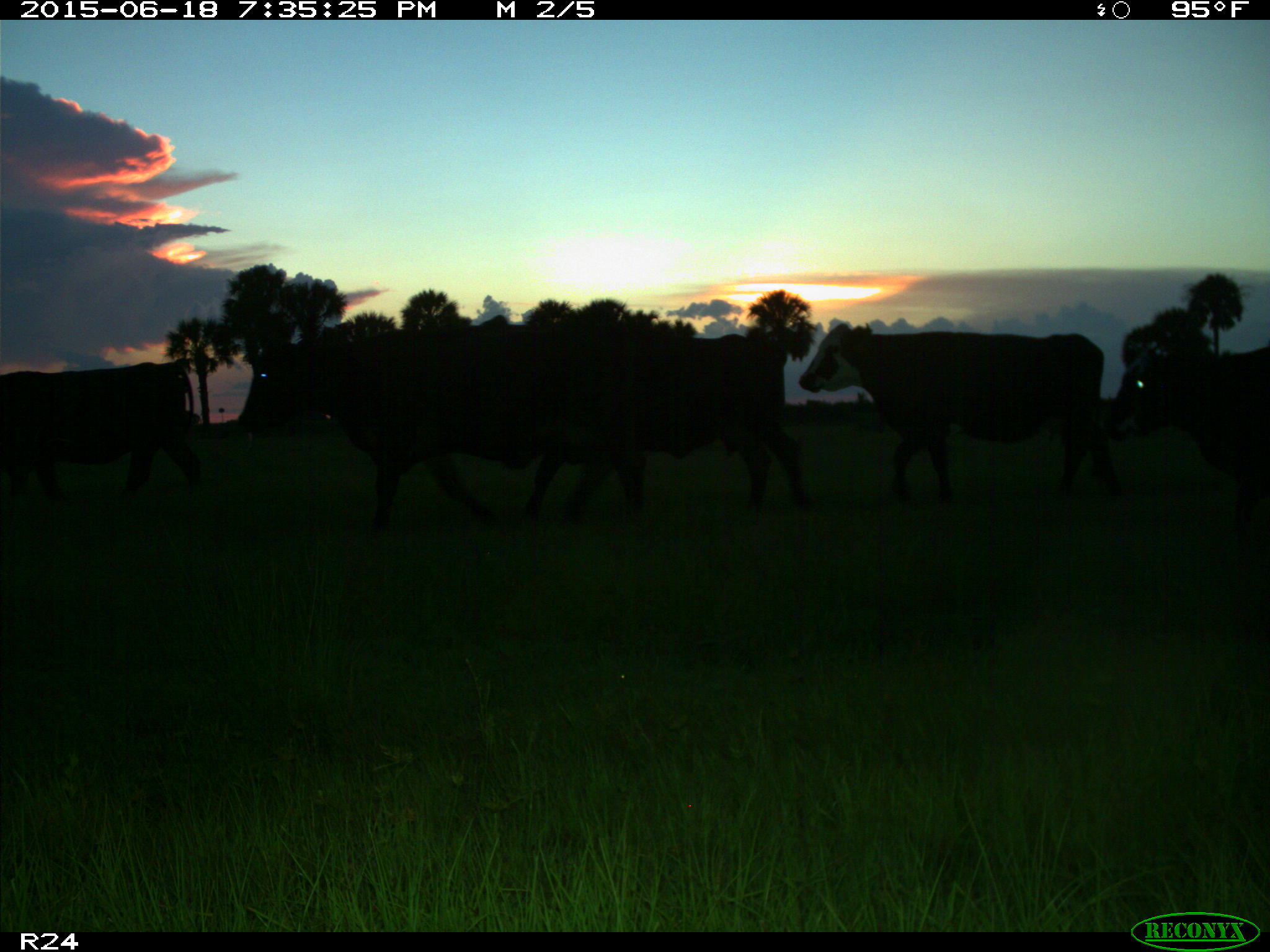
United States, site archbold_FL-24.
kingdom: Animalia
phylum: Chordata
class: Mammalia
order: Artiodactyla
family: Bovidae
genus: Bos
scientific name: Bos taurus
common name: domestic cow